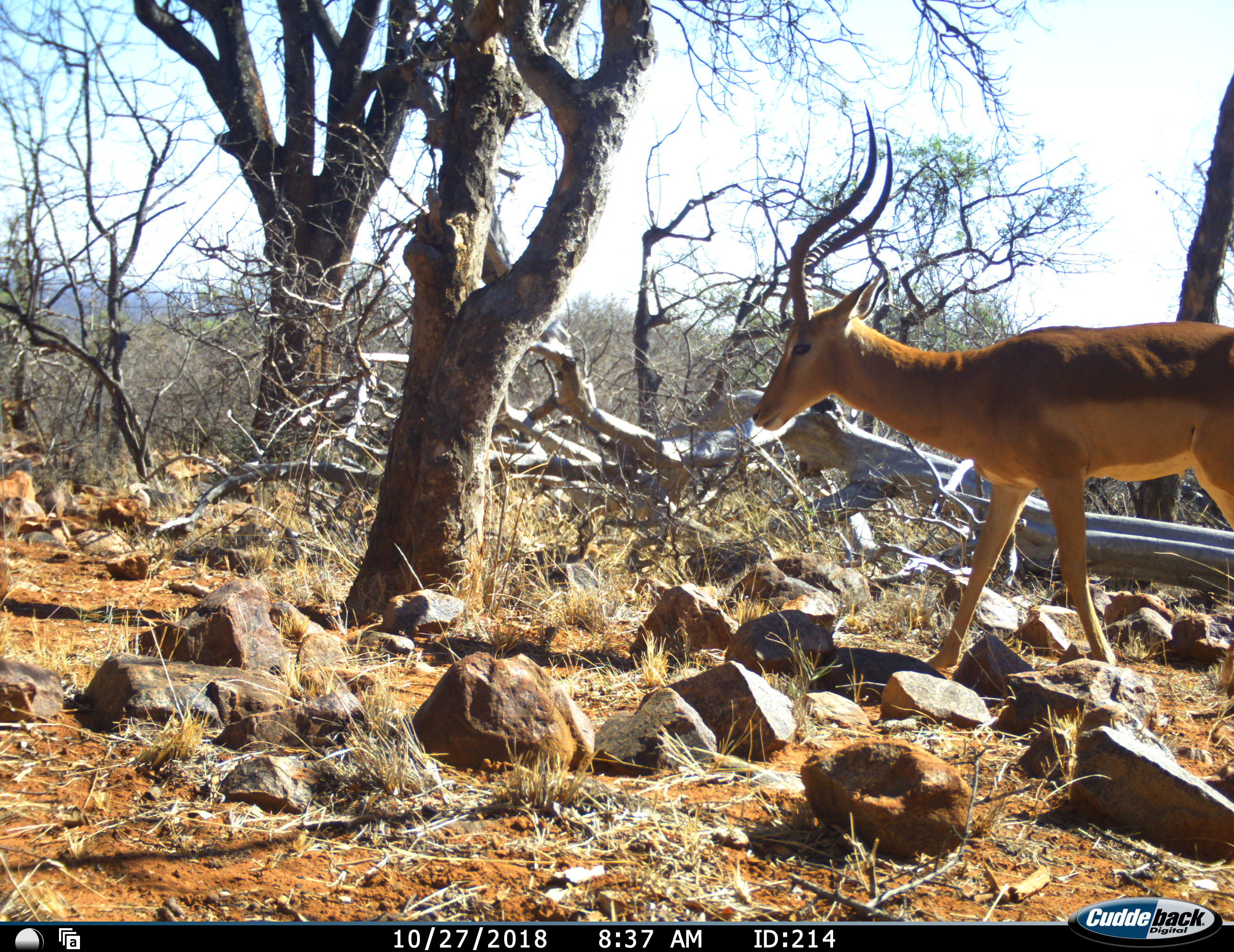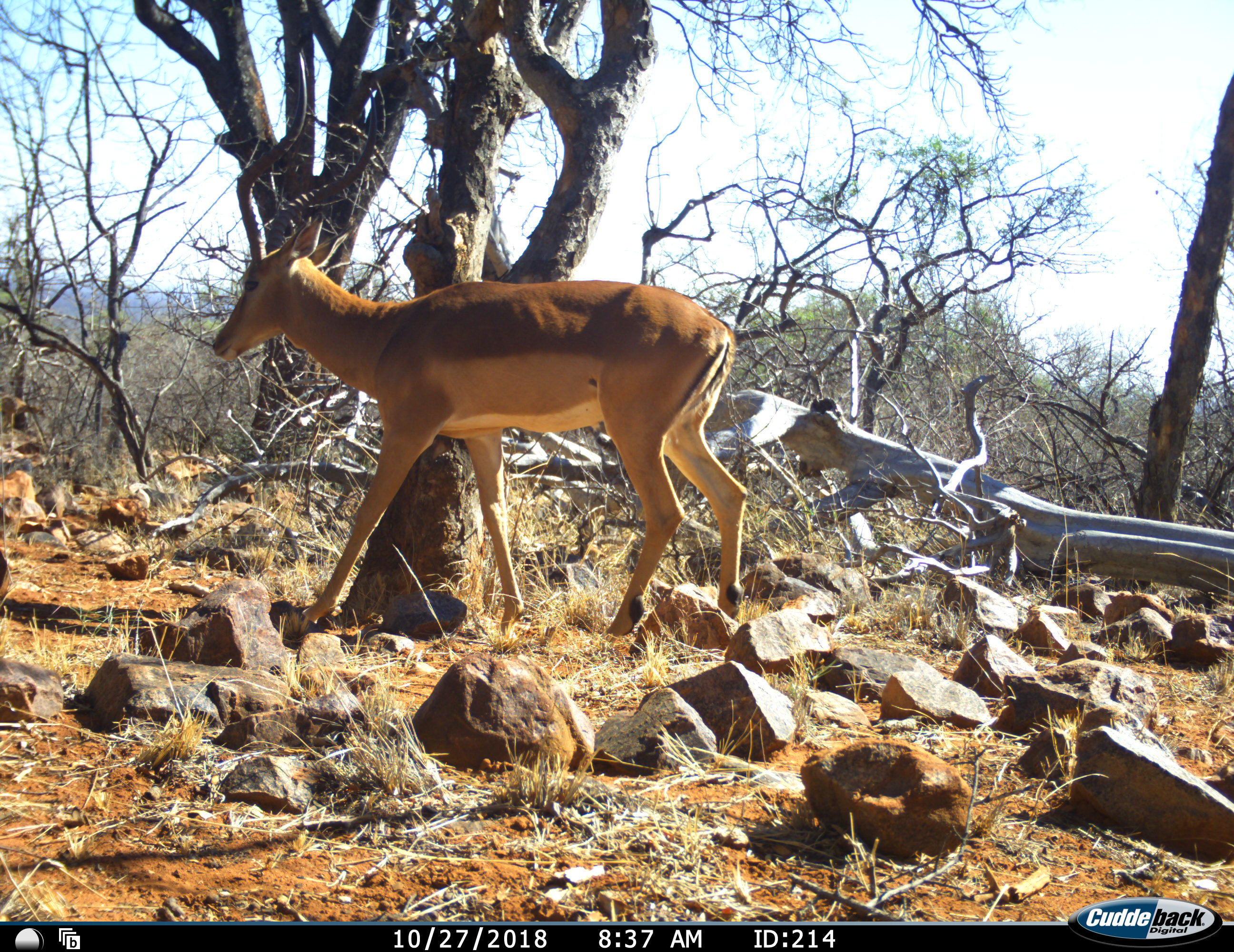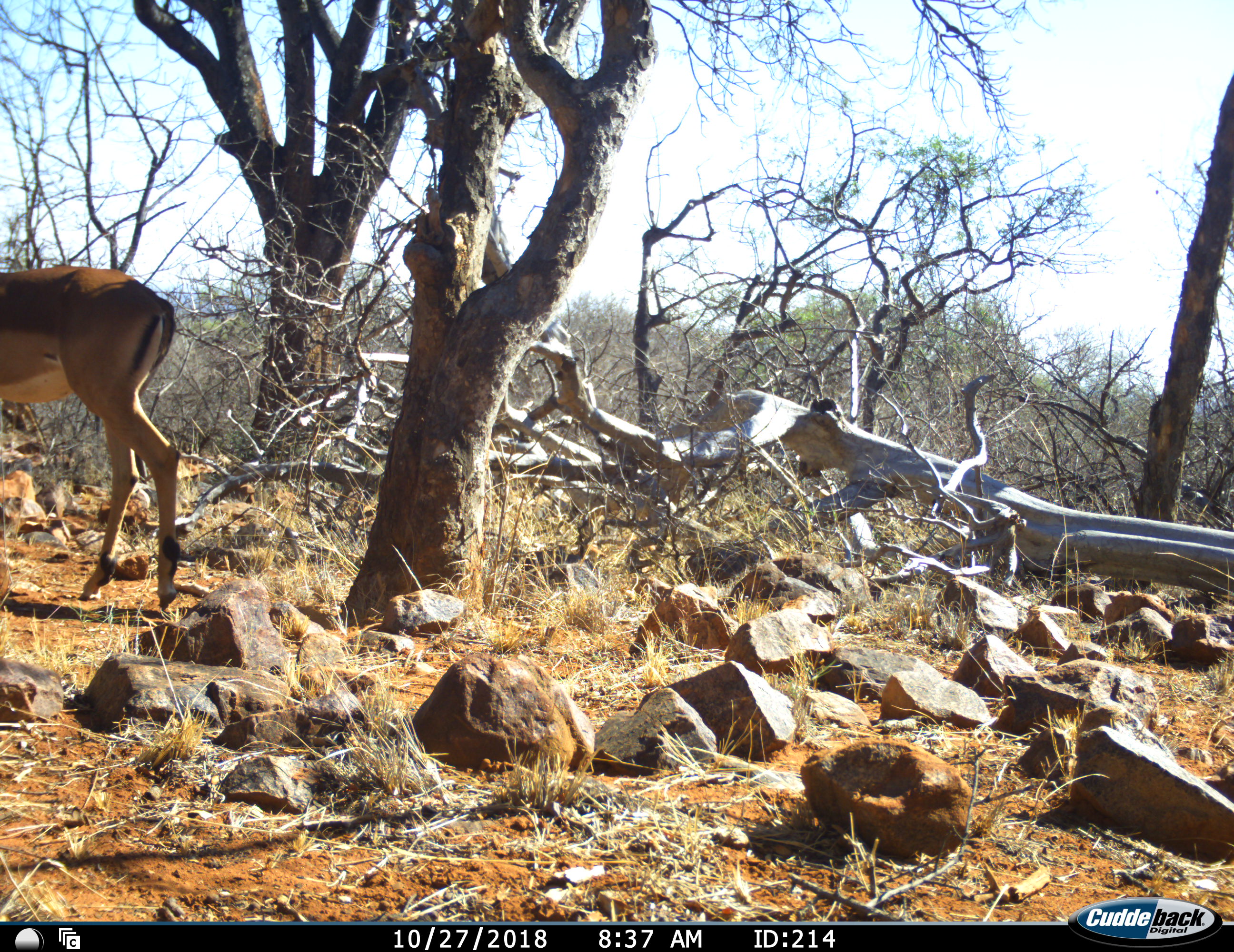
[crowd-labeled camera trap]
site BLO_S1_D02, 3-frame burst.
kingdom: Animalia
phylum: Chordata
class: Mammalia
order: Artiodactyla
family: Bovidae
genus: Aepyceros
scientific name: Aepyceros melampus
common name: impala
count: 1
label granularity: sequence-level